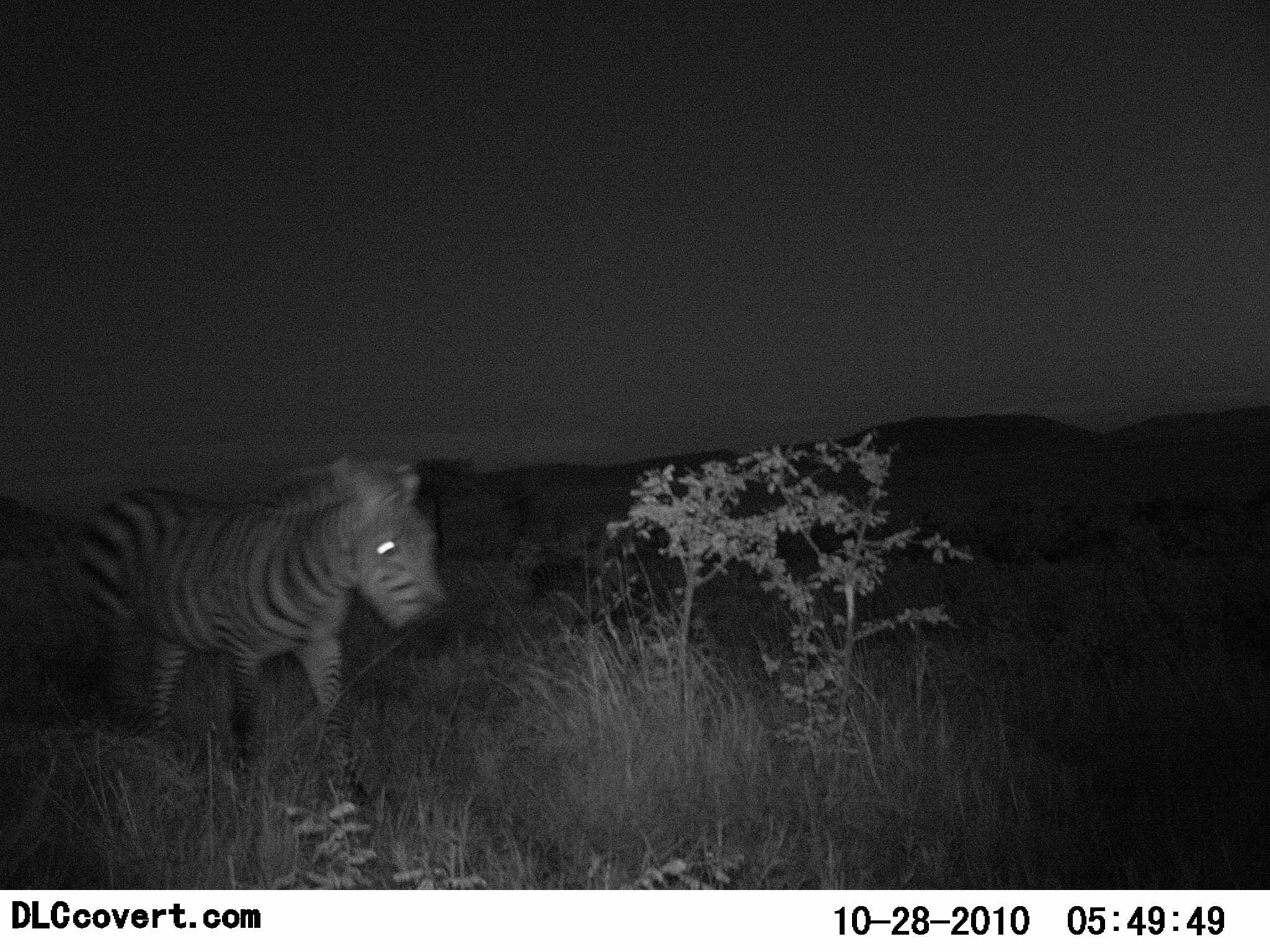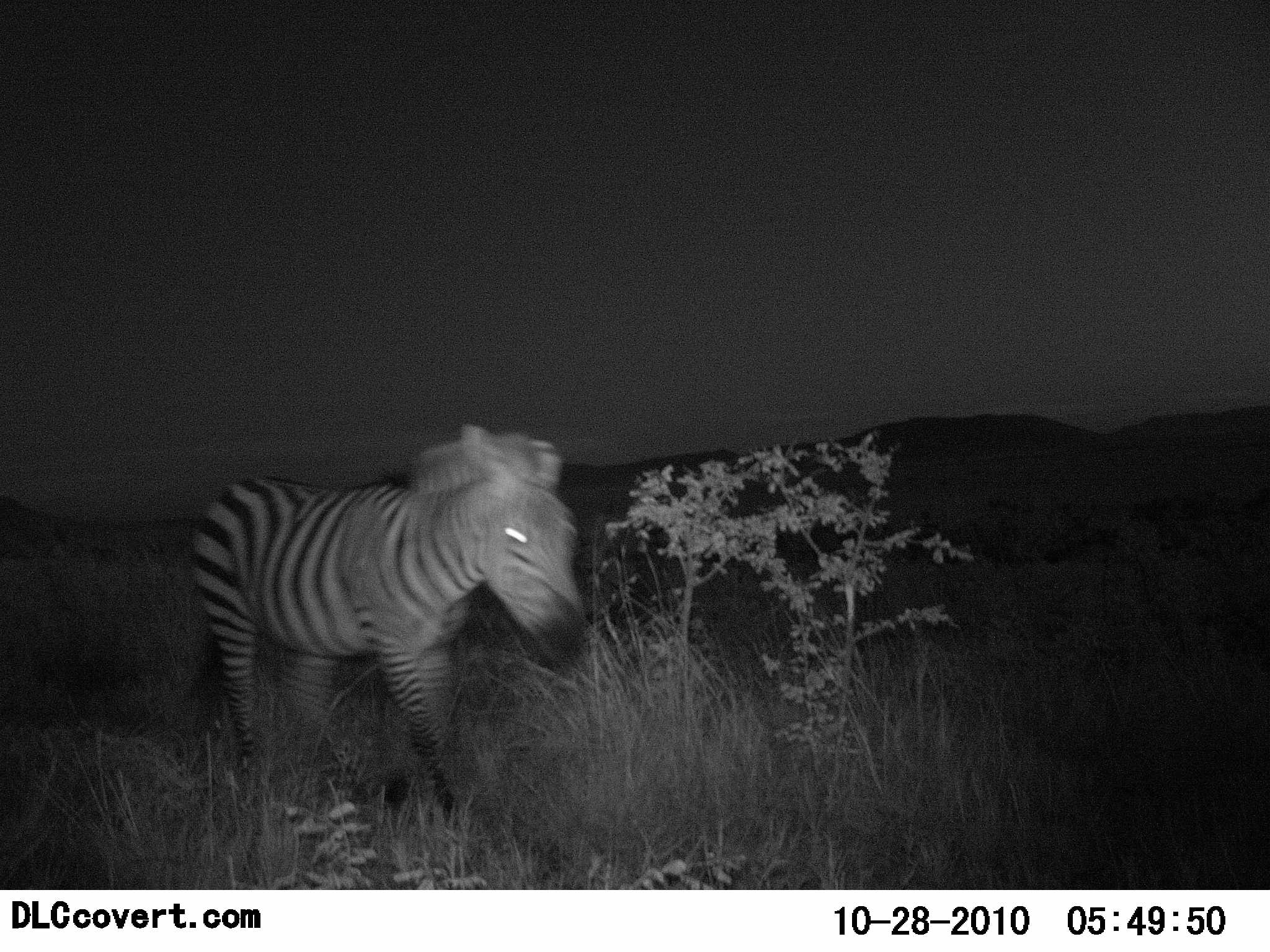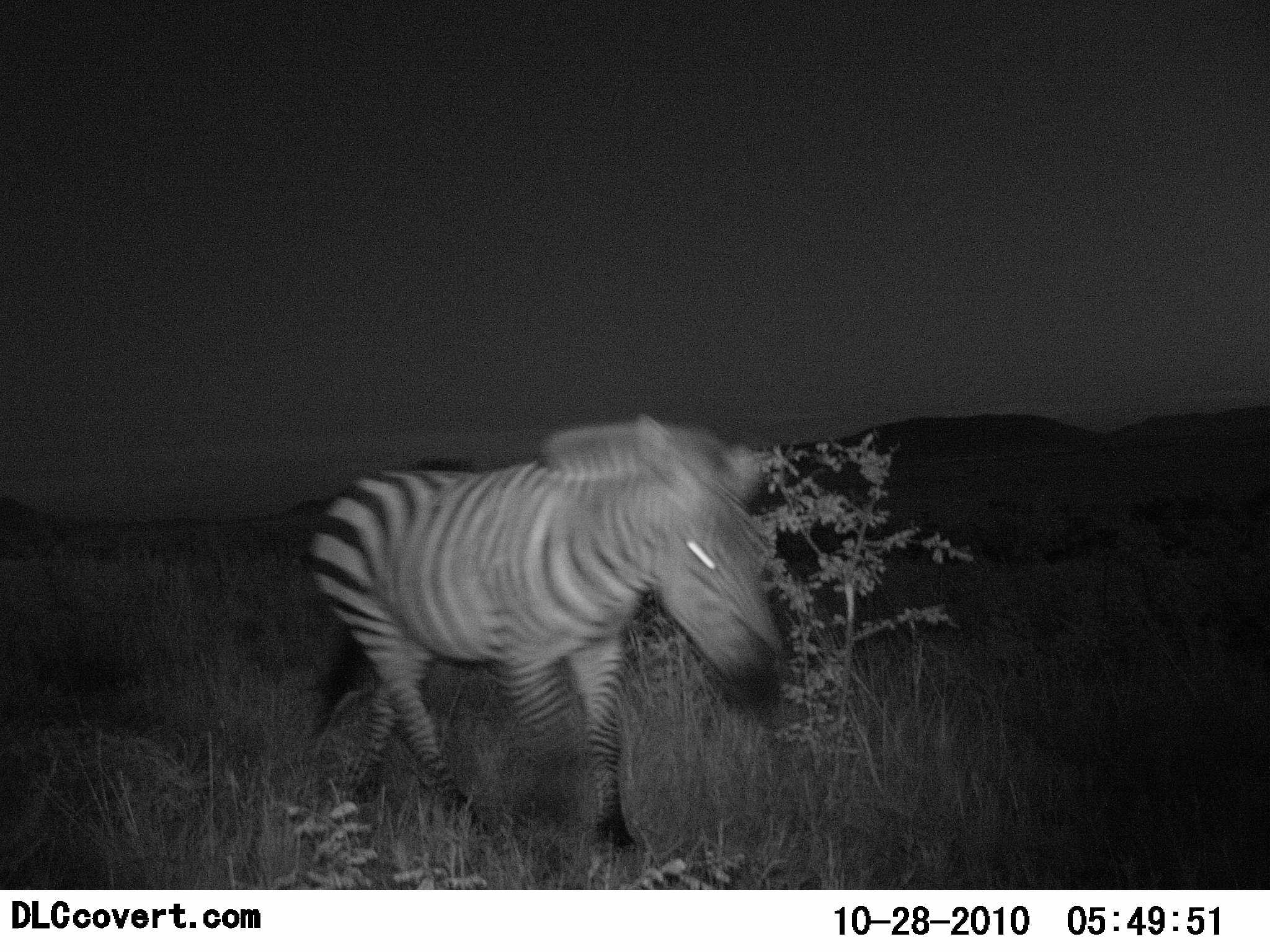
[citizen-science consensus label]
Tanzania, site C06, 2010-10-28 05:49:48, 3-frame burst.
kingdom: Animalia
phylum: Chordata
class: Mammalia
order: Perissodactyla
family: Equidae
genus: Equus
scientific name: Equus quagga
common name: plains zebra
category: zebra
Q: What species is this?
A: Zebra (plains zebra) (Equus quagga).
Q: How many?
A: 1.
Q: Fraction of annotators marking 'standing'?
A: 0%.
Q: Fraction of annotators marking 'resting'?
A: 0%.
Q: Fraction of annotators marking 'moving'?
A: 100%.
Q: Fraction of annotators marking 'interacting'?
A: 0%.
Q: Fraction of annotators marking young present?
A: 0%.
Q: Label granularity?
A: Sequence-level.